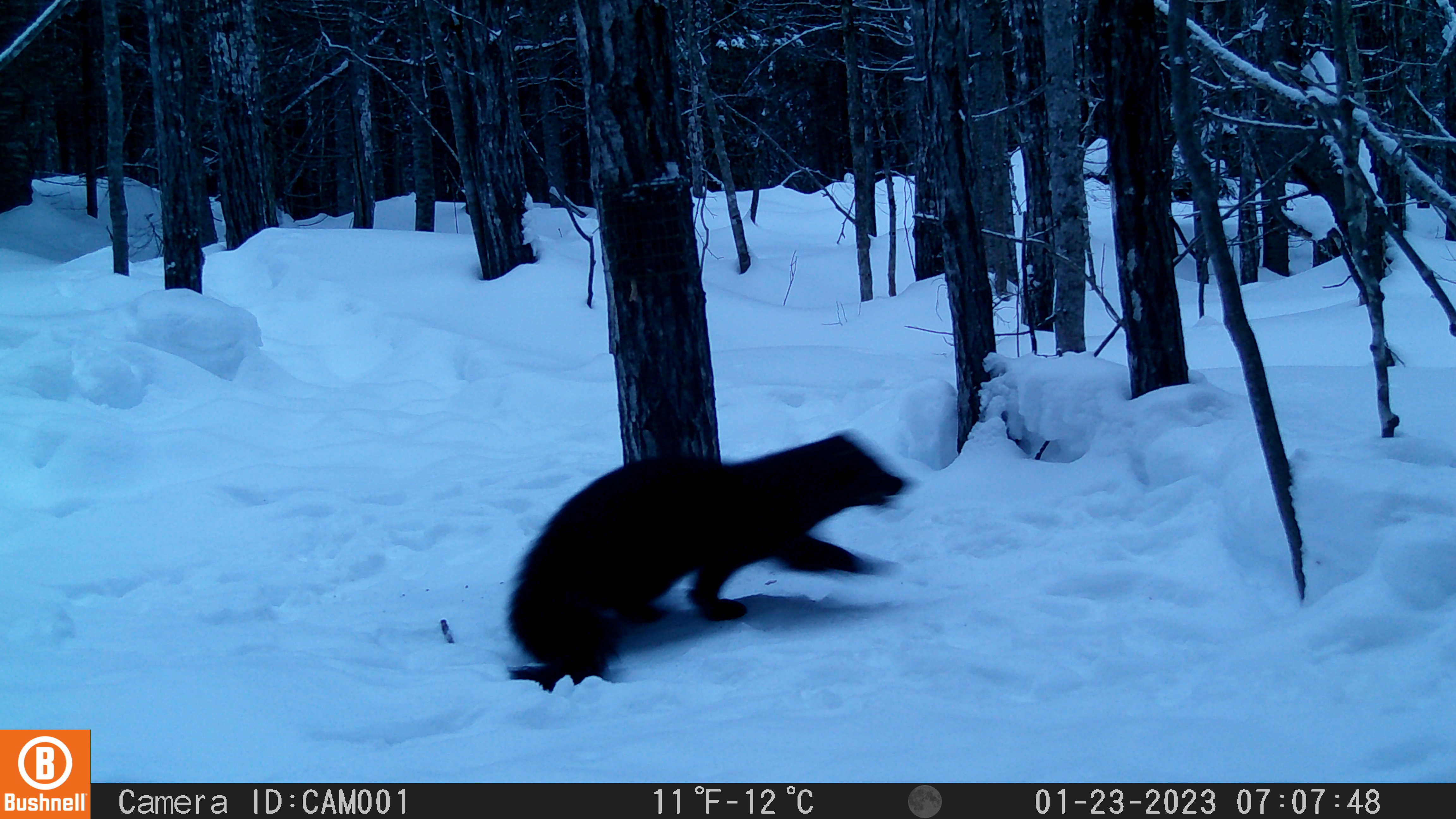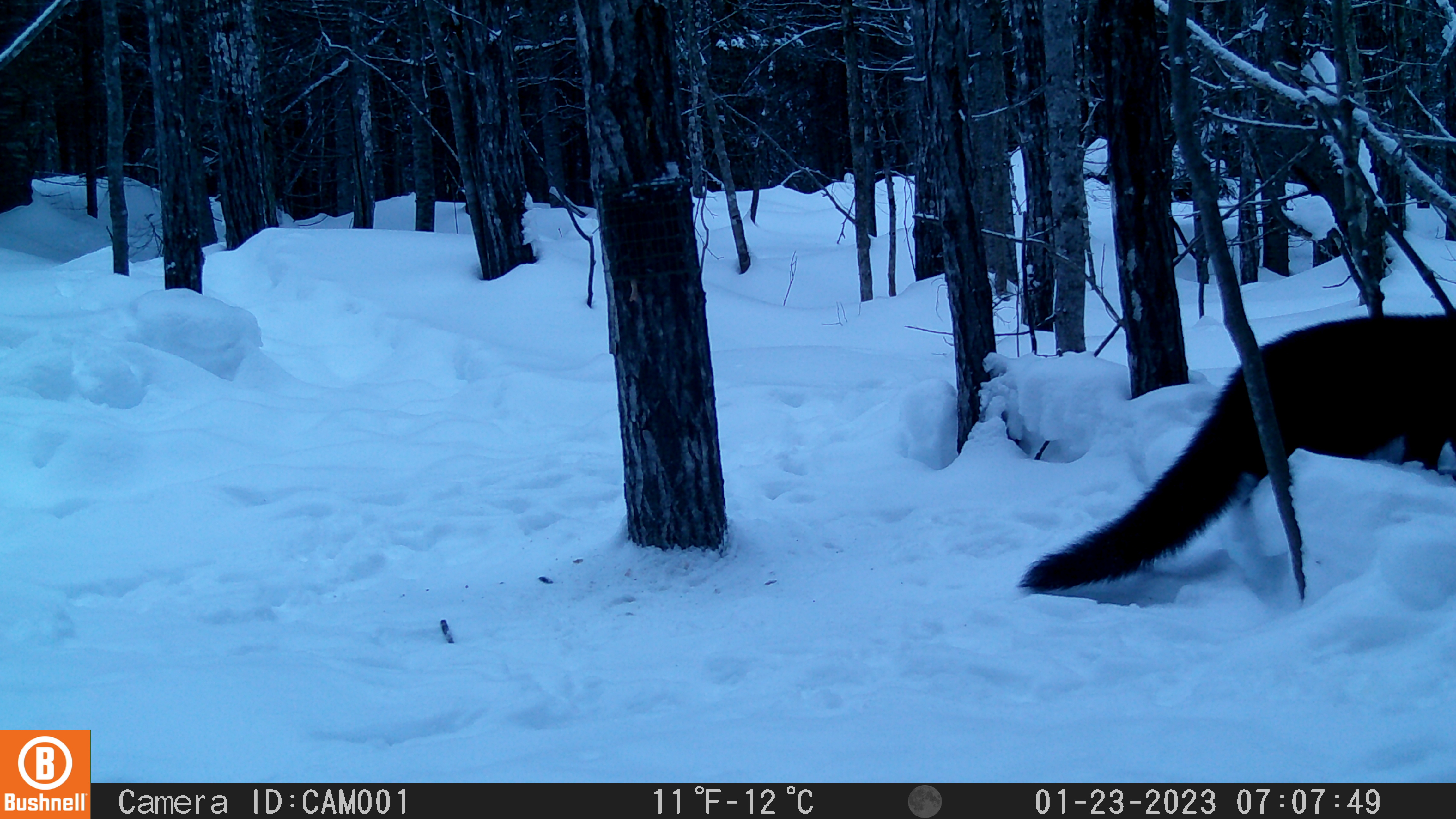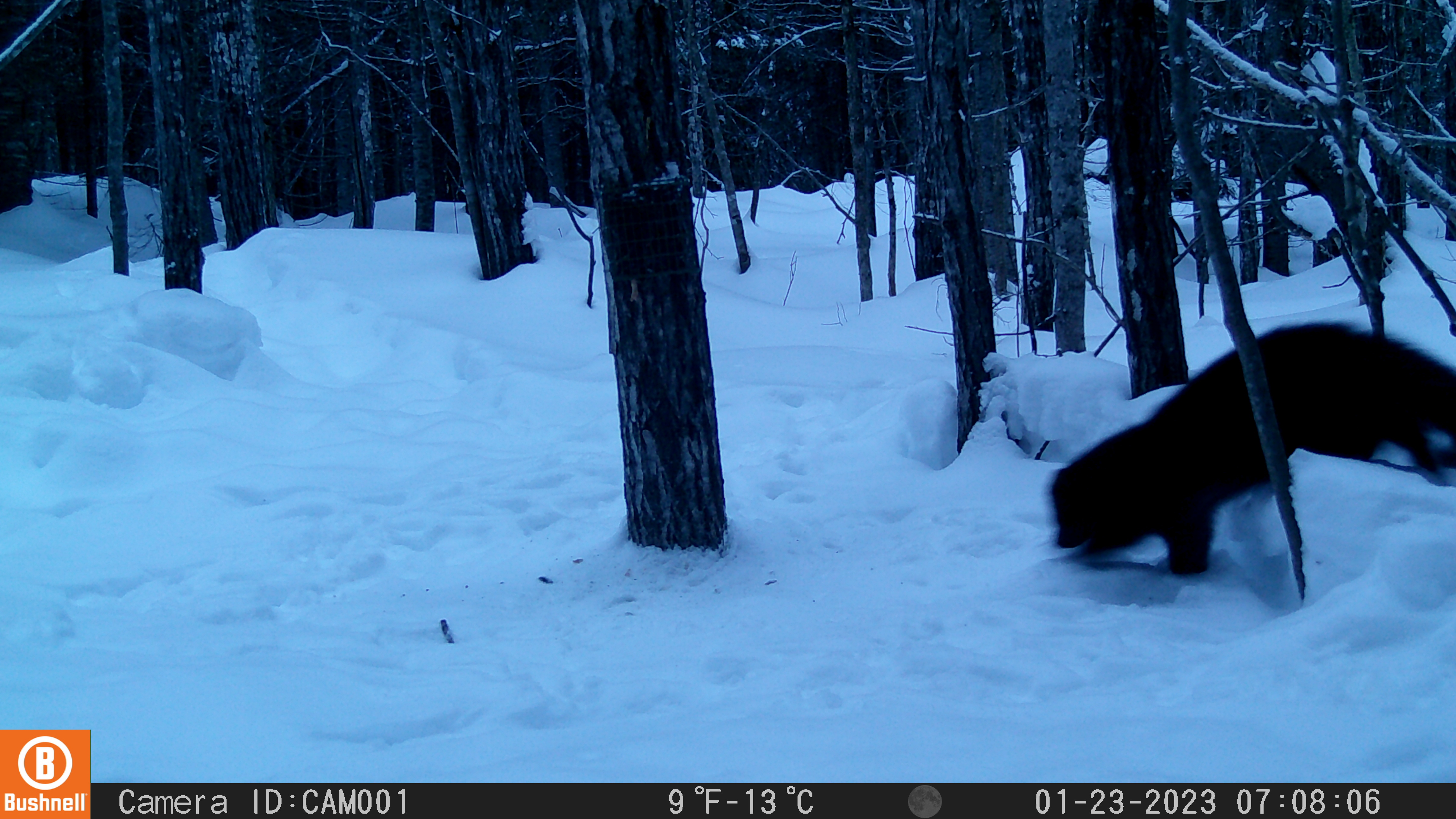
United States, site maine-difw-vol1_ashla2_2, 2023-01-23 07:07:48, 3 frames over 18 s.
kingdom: Animalia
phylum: Chordata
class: Mammalia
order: Carnivora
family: Mustelidae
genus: Pekania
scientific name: Pekania pennanti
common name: fisher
Fisher (Pekania pennanti).